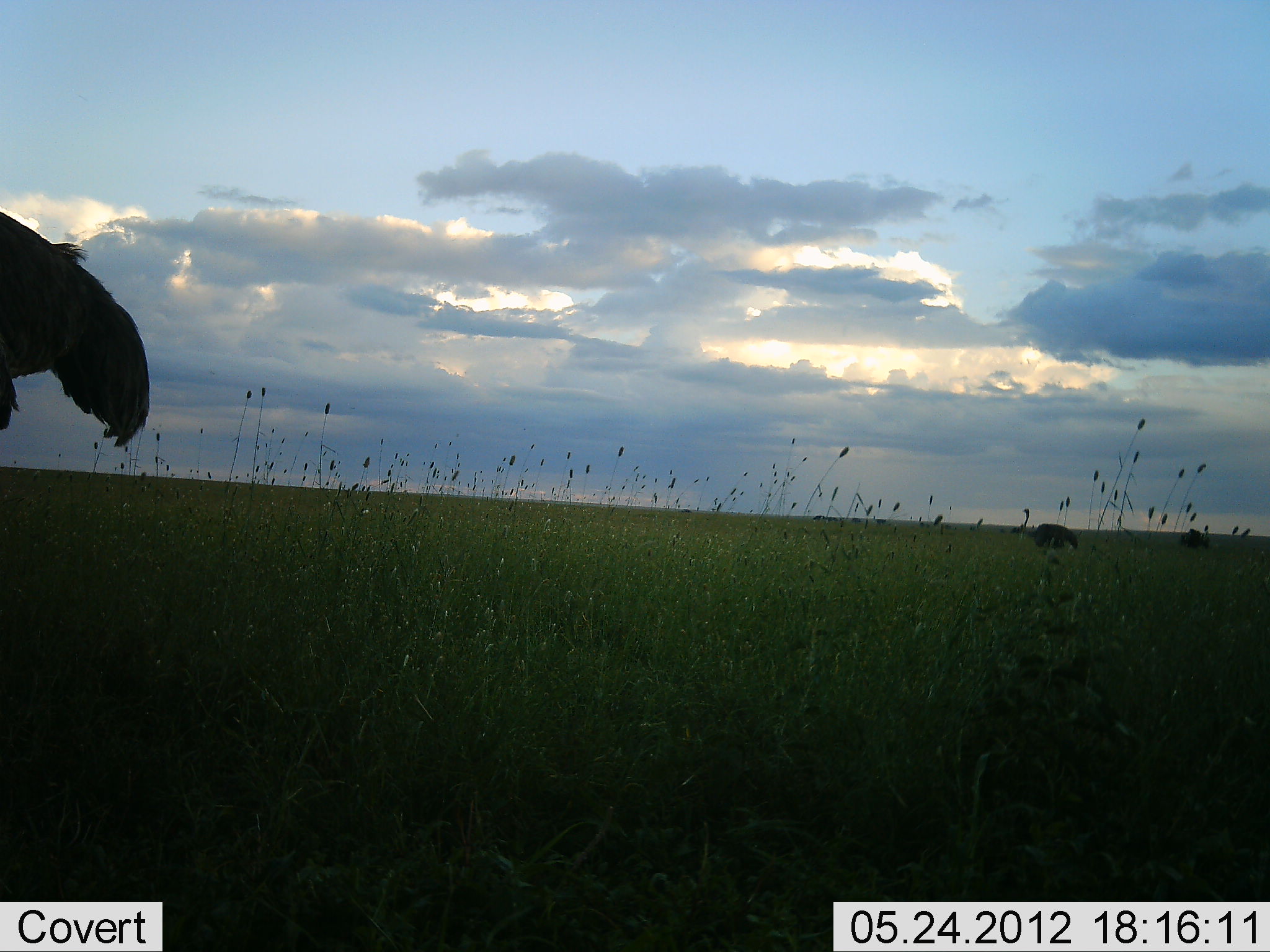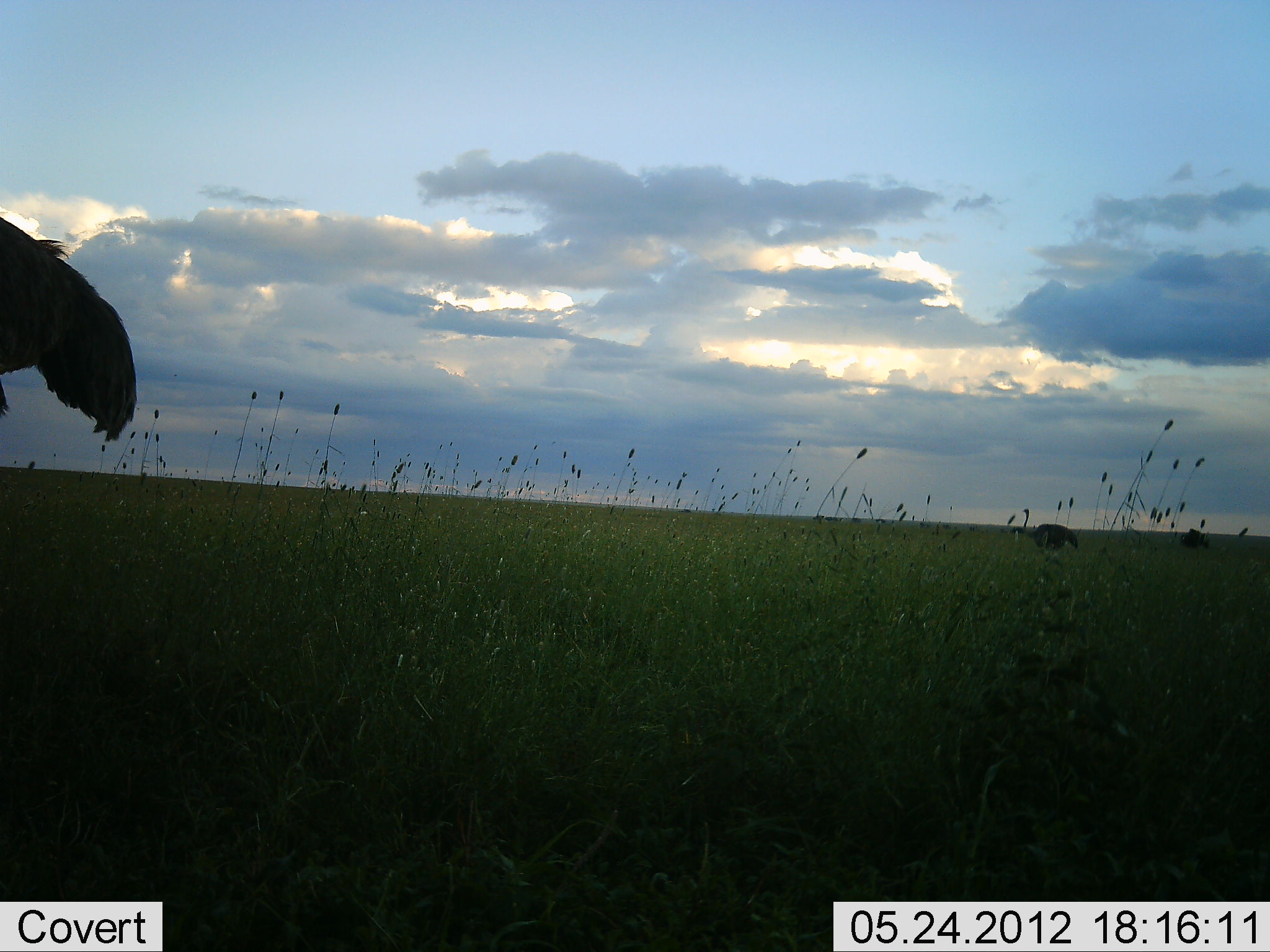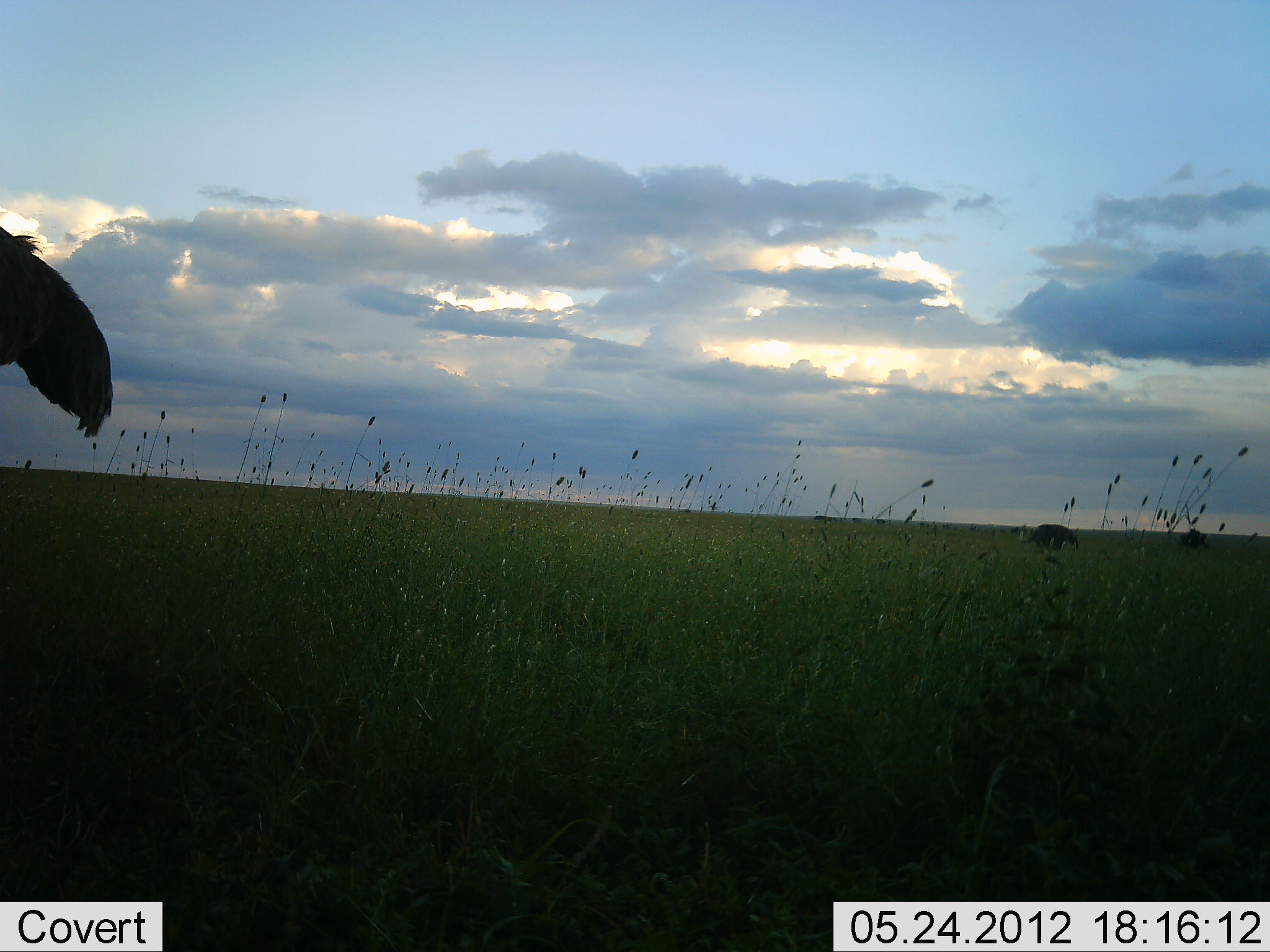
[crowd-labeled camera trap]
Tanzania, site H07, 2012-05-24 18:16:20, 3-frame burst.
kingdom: Animalia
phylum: Chordata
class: Aves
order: Struthioniformes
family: Struthionidae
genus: Struthio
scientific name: Struthio camelus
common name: ostrich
Ostrich (Struthio camelus), count 2. Behavior (volunteer vote fractions): standing 70%, resting 0%, moving 30%, interacting 0%. Young present (vote fraction): 0%. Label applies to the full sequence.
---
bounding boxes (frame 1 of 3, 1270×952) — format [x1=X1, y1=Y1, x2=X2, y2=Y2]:
animal: [x1=1, y1=212, x2=150, y2=446]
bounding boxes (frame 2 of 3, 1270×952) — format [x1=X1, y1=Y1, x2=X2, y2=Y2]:
animal: [x1=0, y1=217, x2=138, y2=442]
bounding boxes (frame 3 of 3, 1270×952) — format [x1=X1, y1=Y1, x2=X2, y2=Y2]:
animal: [x1=0, y1=226, x2=115, y2=438]